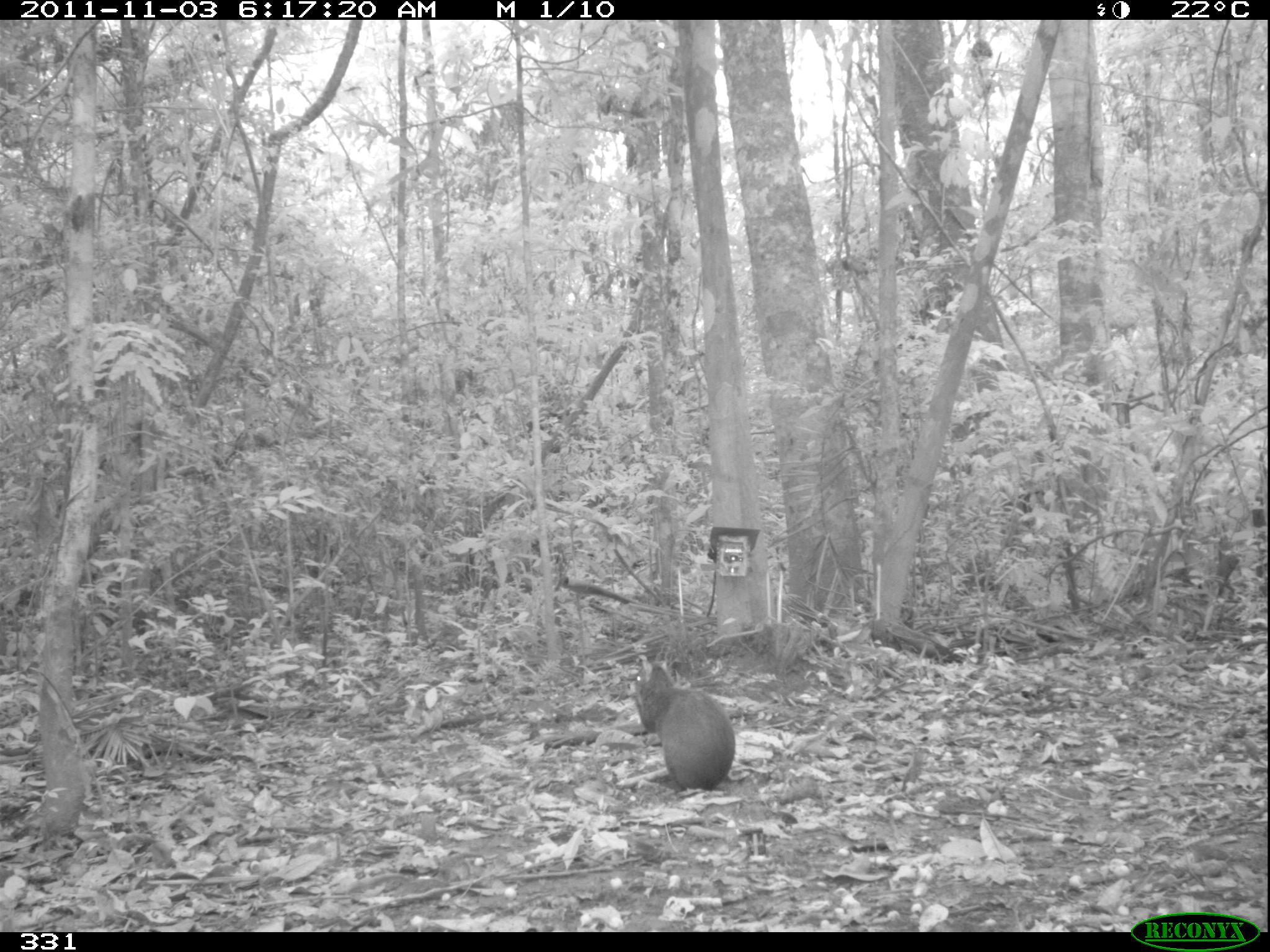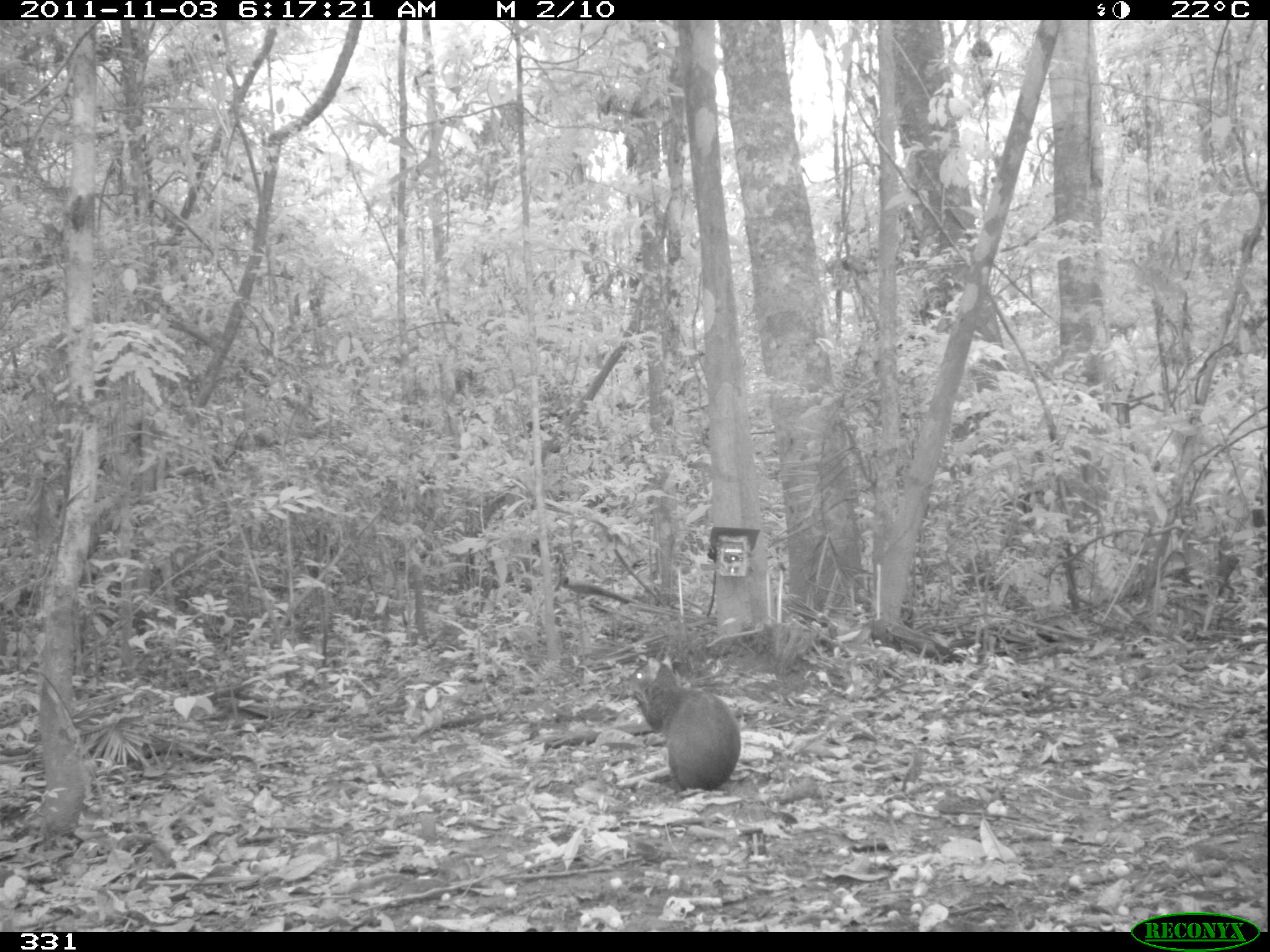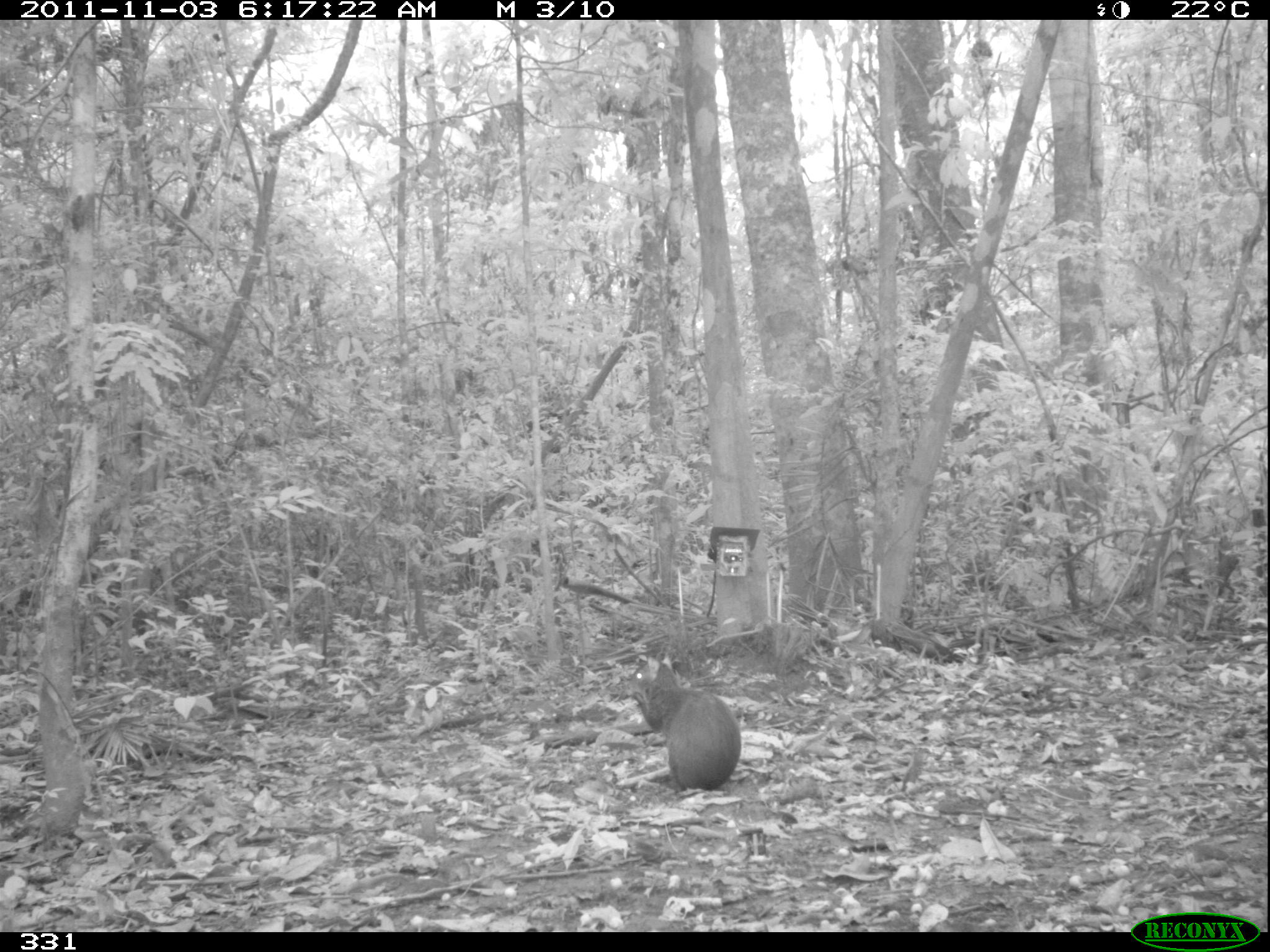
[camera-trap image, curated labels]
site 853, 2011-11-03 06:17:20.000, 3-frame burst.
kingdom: Animalia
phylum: Chordata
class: Mammalia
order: Rodentia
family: Dasyproctidae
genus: Dasyprocta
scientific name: Dasyprocta punctata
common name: central american agouti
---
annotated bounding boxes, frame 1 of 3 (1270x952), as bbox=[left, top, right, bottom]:
dasyprocta punctata: bbox=[632, 662, 736, 790]